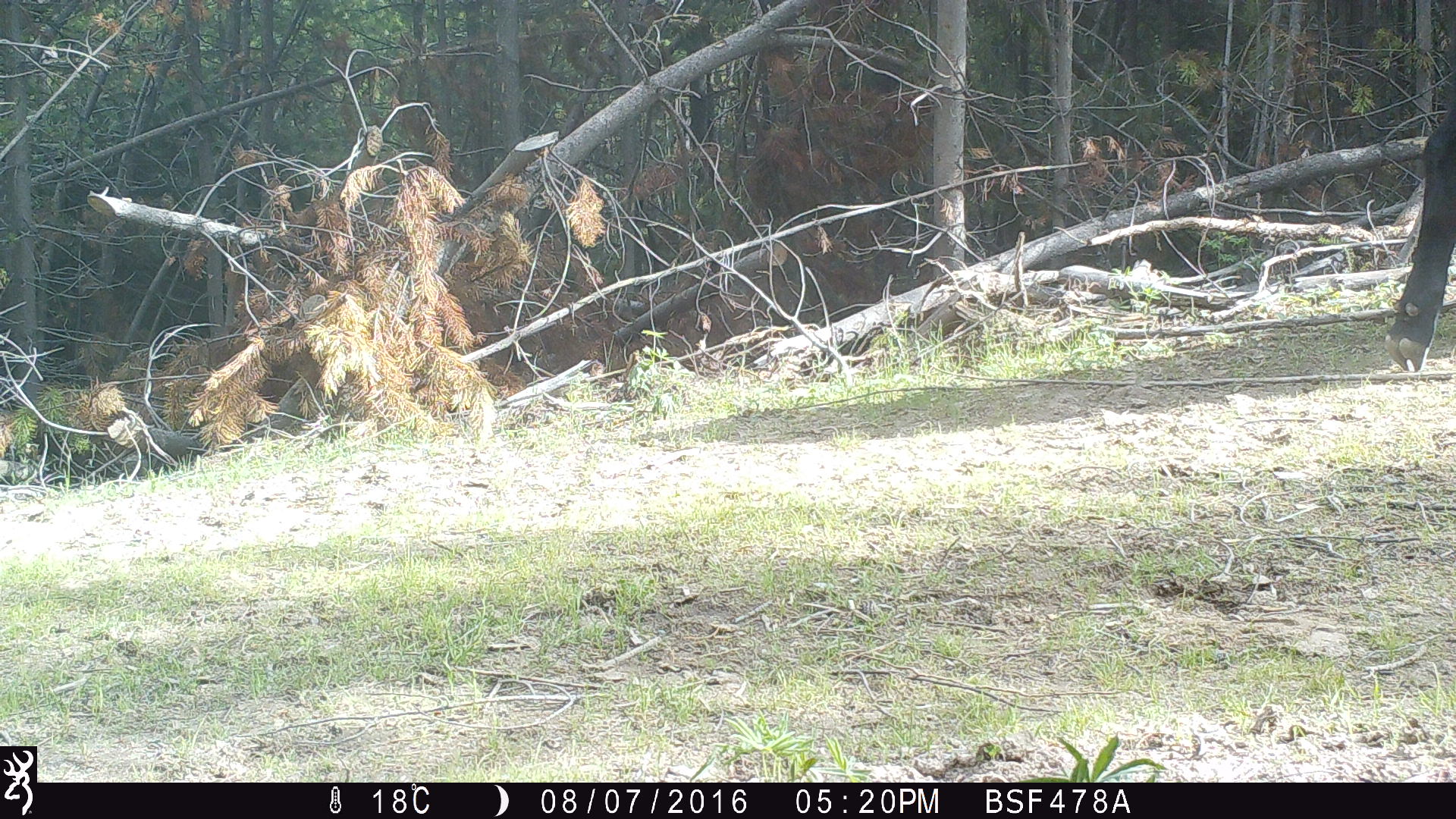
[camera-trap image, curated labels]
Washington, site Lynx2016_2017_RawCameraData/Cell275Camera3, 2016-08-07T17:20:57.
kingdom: Animalia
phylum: Chordata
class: Mammalia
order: Artiodactyla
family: Bovidae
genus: Bos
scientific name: Bos taurus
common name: domestic cattle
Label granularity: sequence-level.